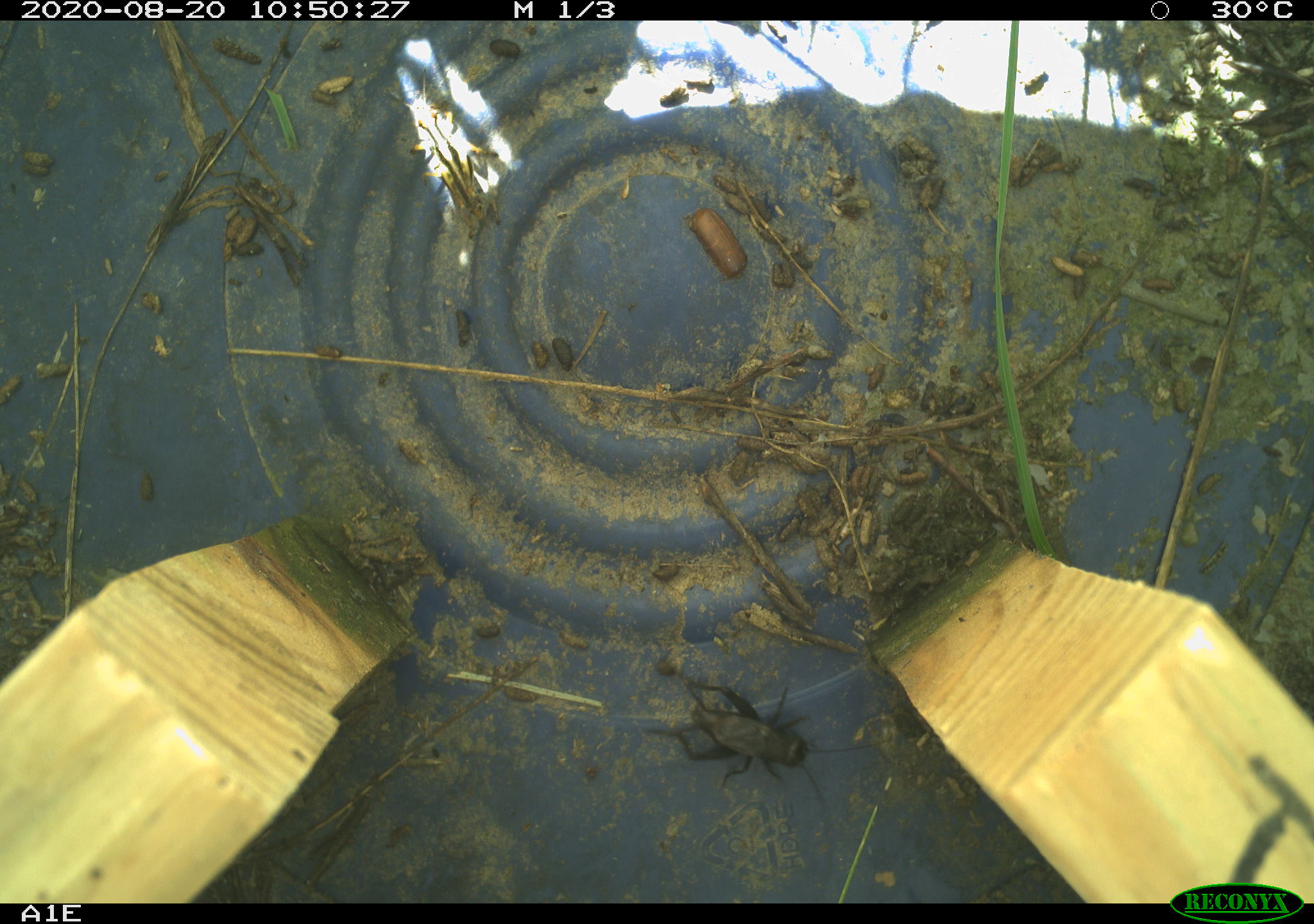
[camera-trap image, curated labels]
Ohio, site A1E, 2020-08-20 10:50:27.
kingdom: Animalia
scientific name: Animalia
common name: animal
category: invertebrate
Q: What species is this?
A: Invertebrate (animal) (Animalia).